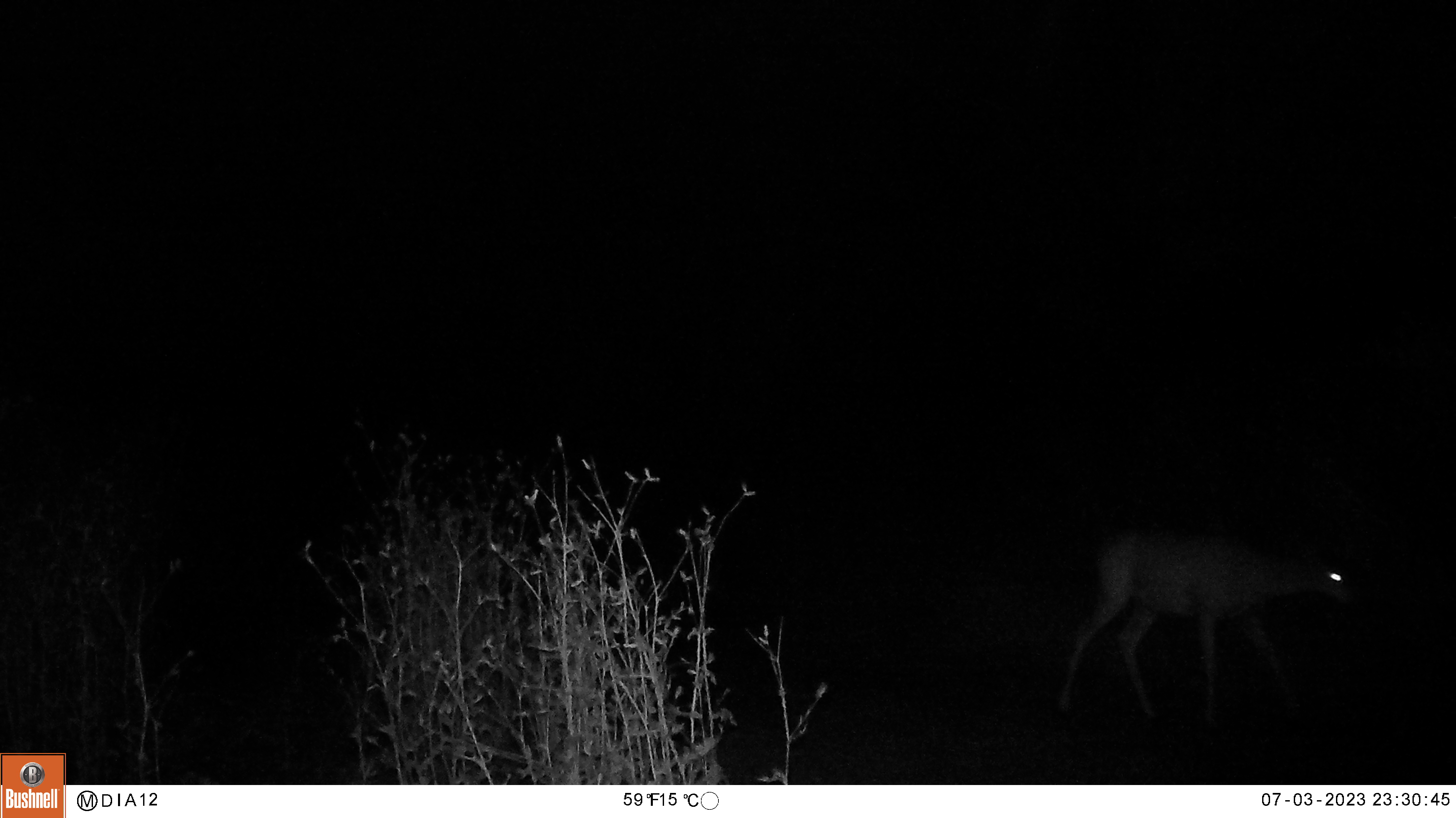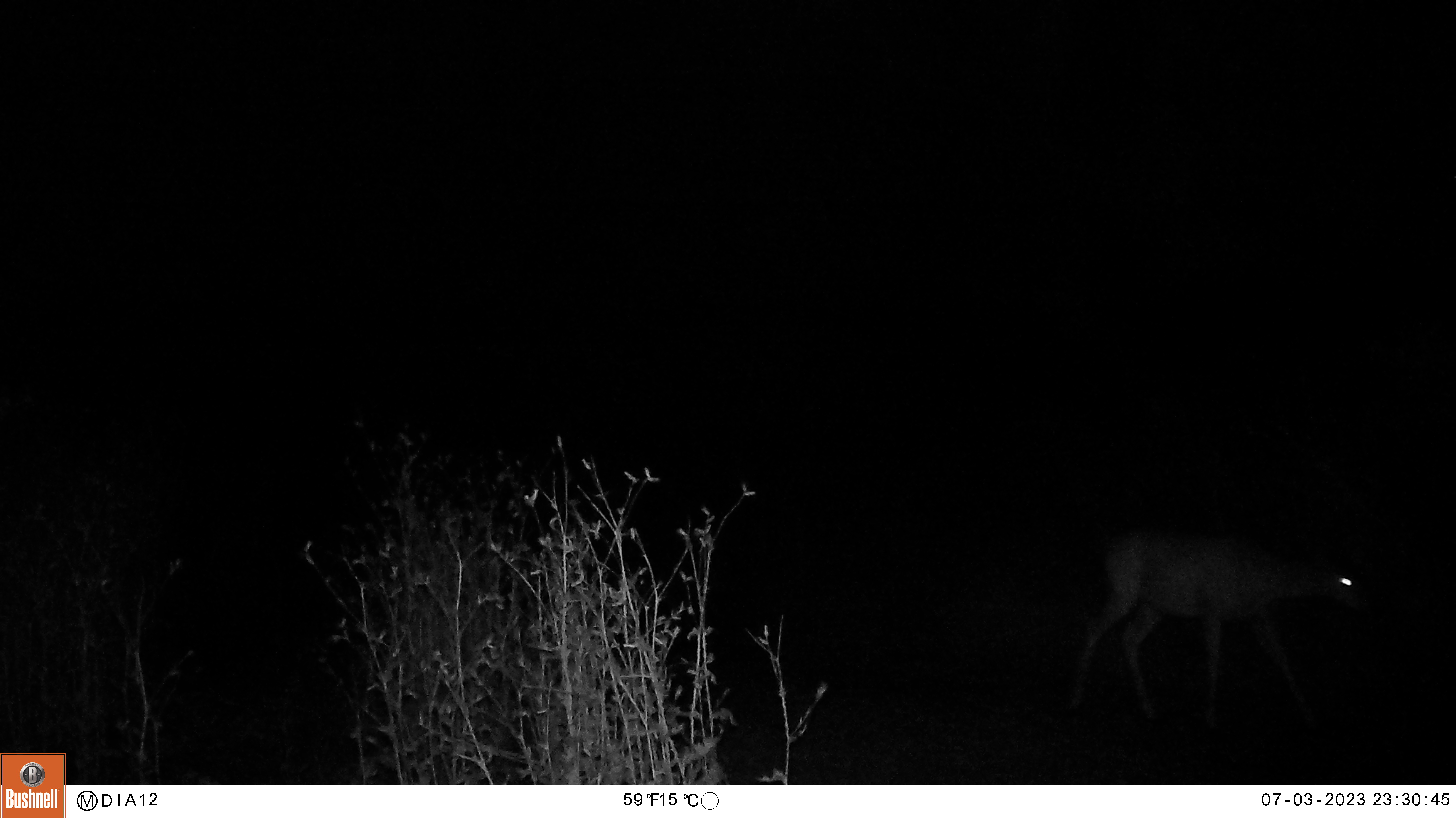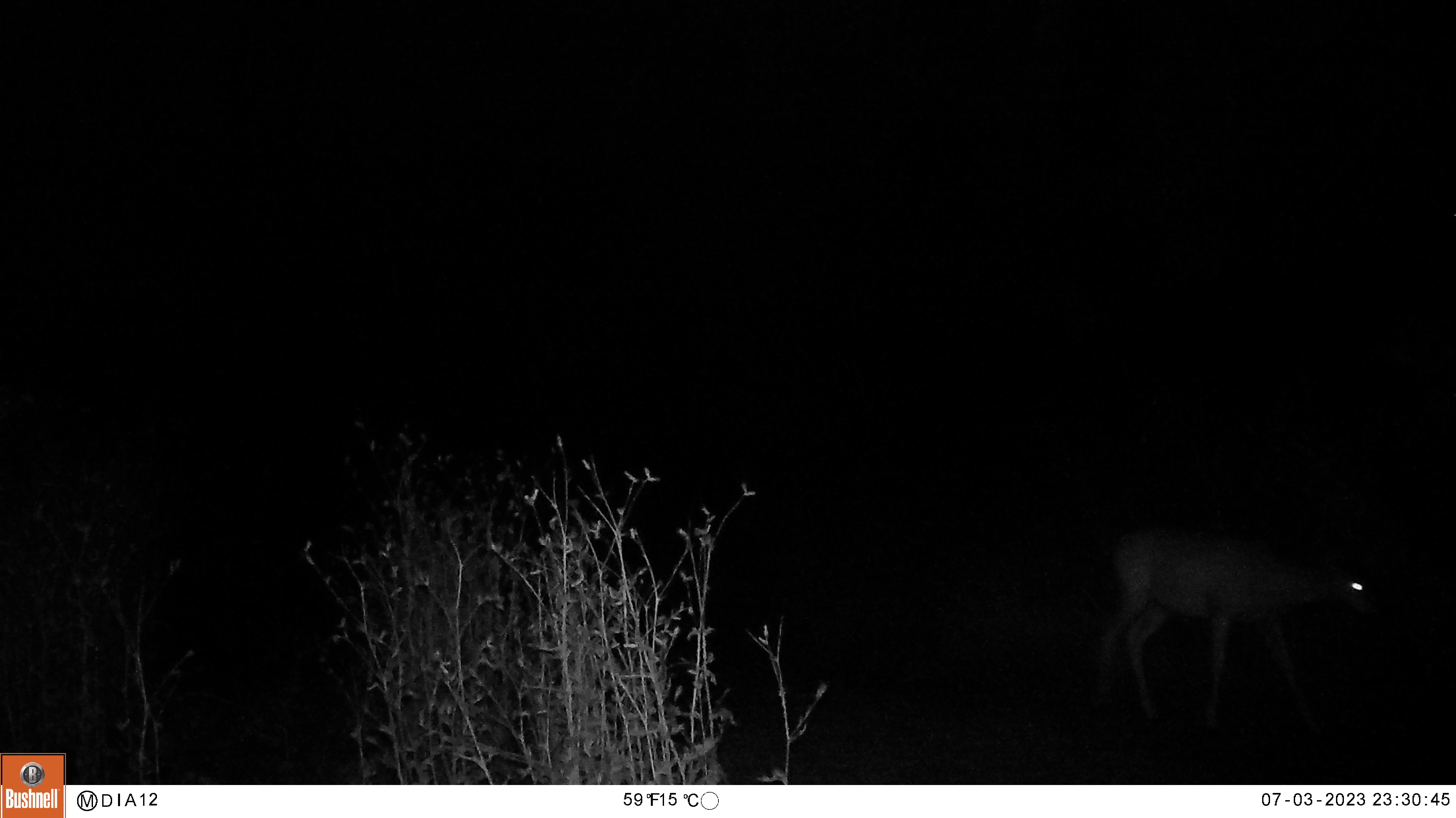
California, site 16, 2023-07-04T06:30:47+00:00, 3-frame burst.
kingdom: Animalia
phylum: Chordata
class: Mammalia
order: Artiodactyla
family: Cervidae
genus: Odocoileus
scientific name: Odocoileus hemionus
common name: mule deer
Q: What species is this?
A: Mule deer (Odocoileus hemionus).